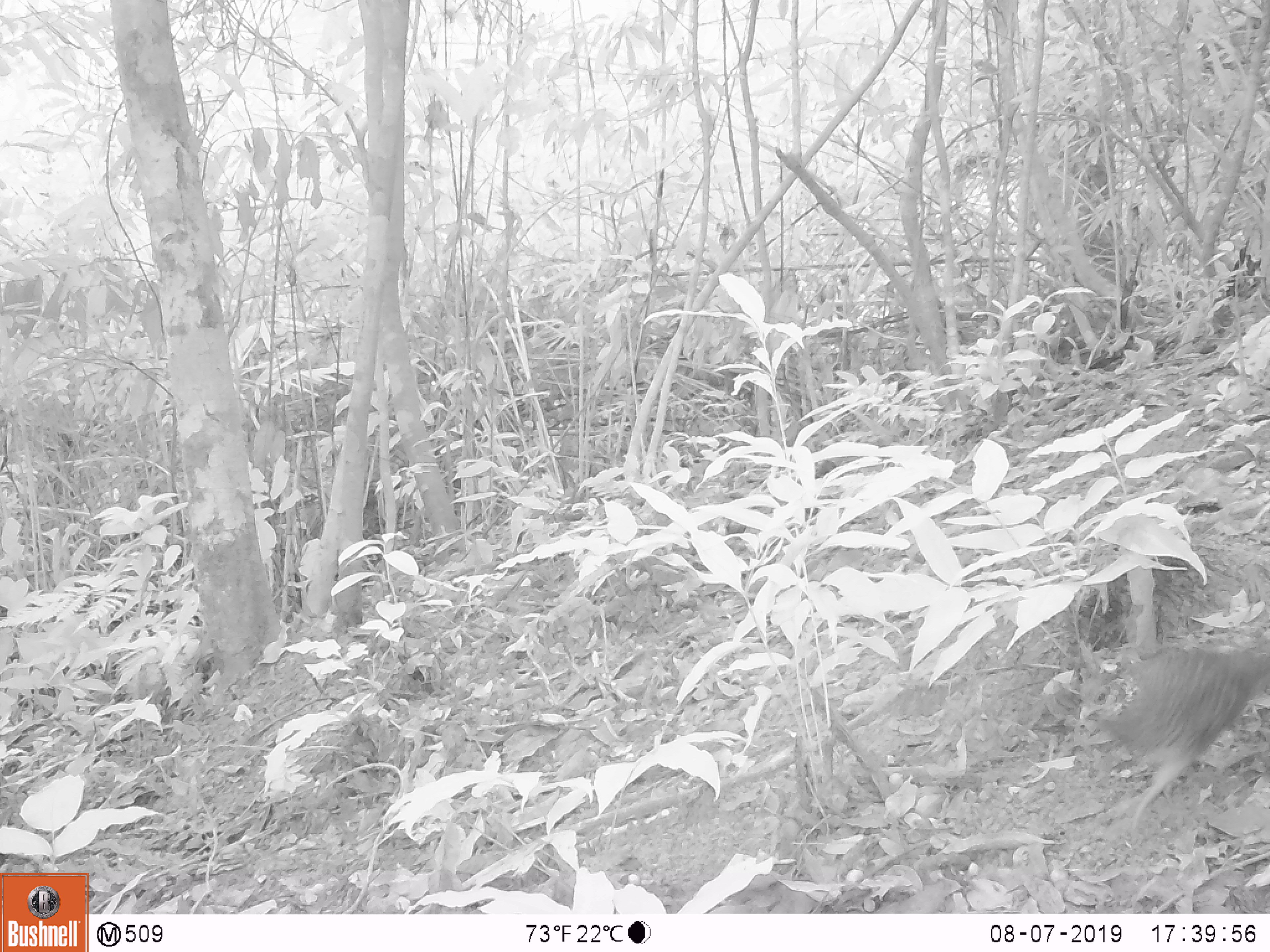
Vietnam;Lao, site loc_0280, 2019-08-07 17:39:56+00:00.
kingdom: Animalia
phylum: Chordata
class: Aves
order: Galliformes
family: Phasianidae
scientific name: Phasianidae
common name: partridge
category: unidentified partridge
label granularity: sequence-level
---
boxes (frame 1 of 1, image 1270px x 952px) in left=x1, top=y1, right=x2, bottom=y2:
unidentified partridge: left=1078, top=646, right=1268, bottom=835